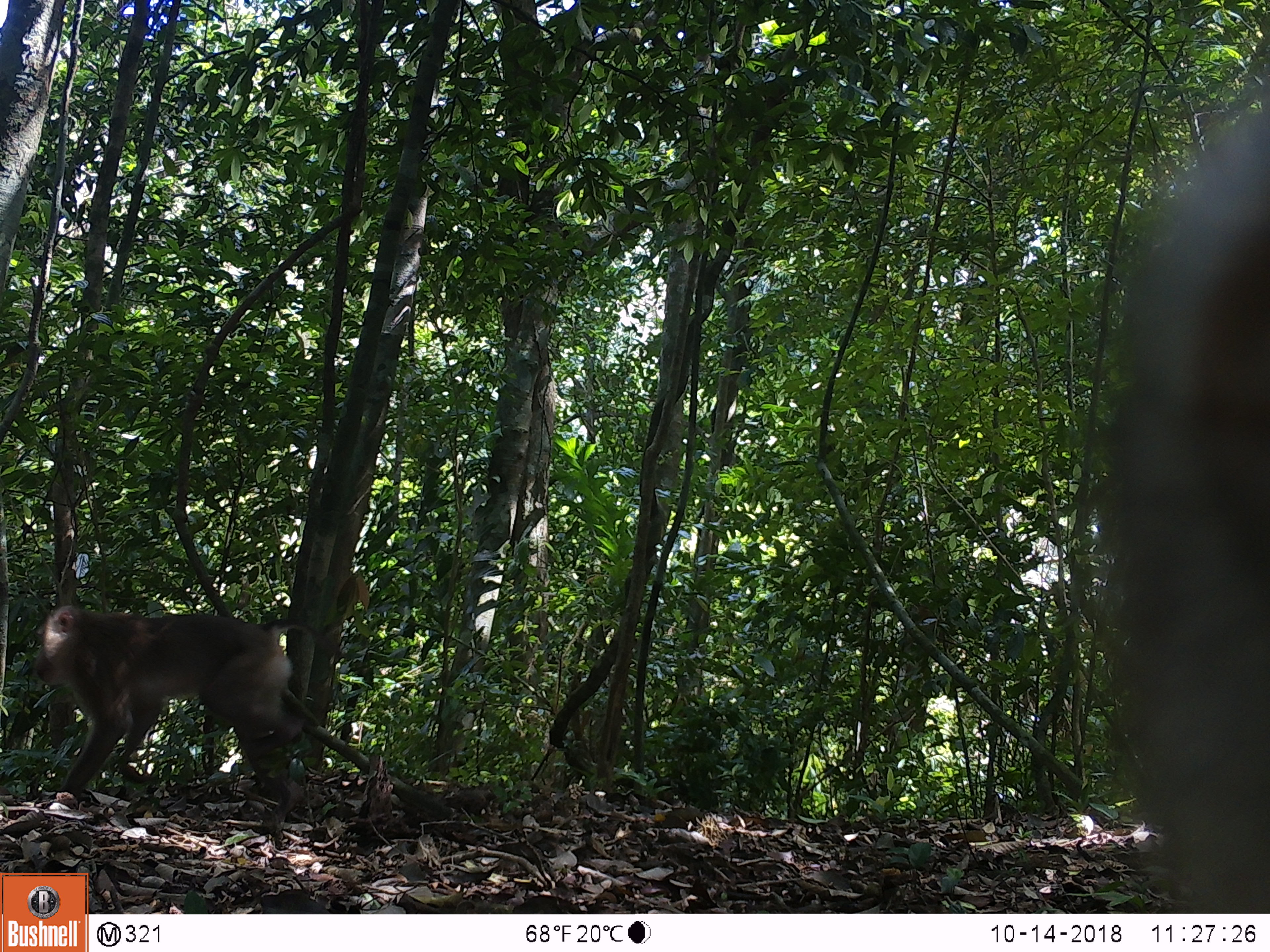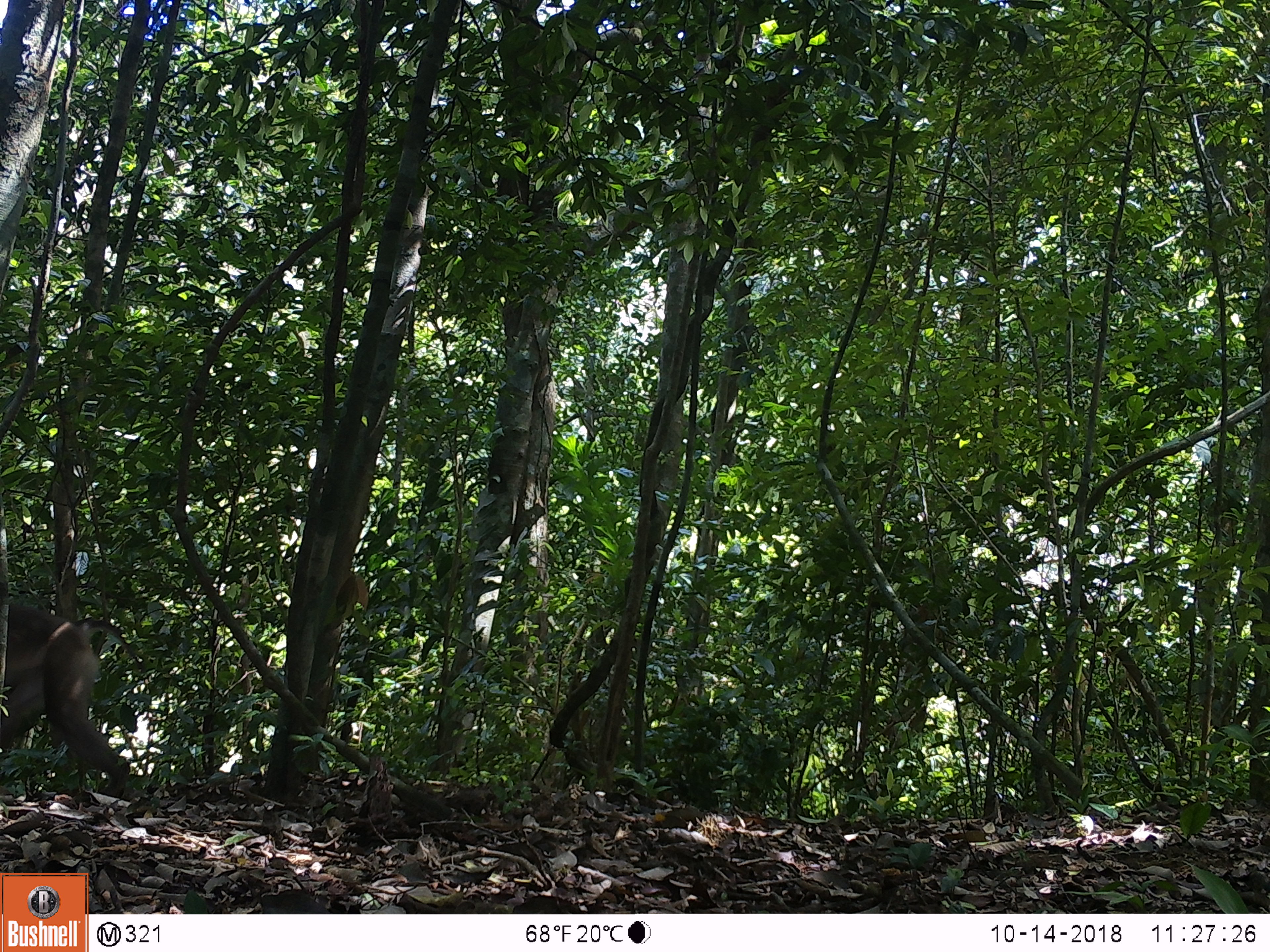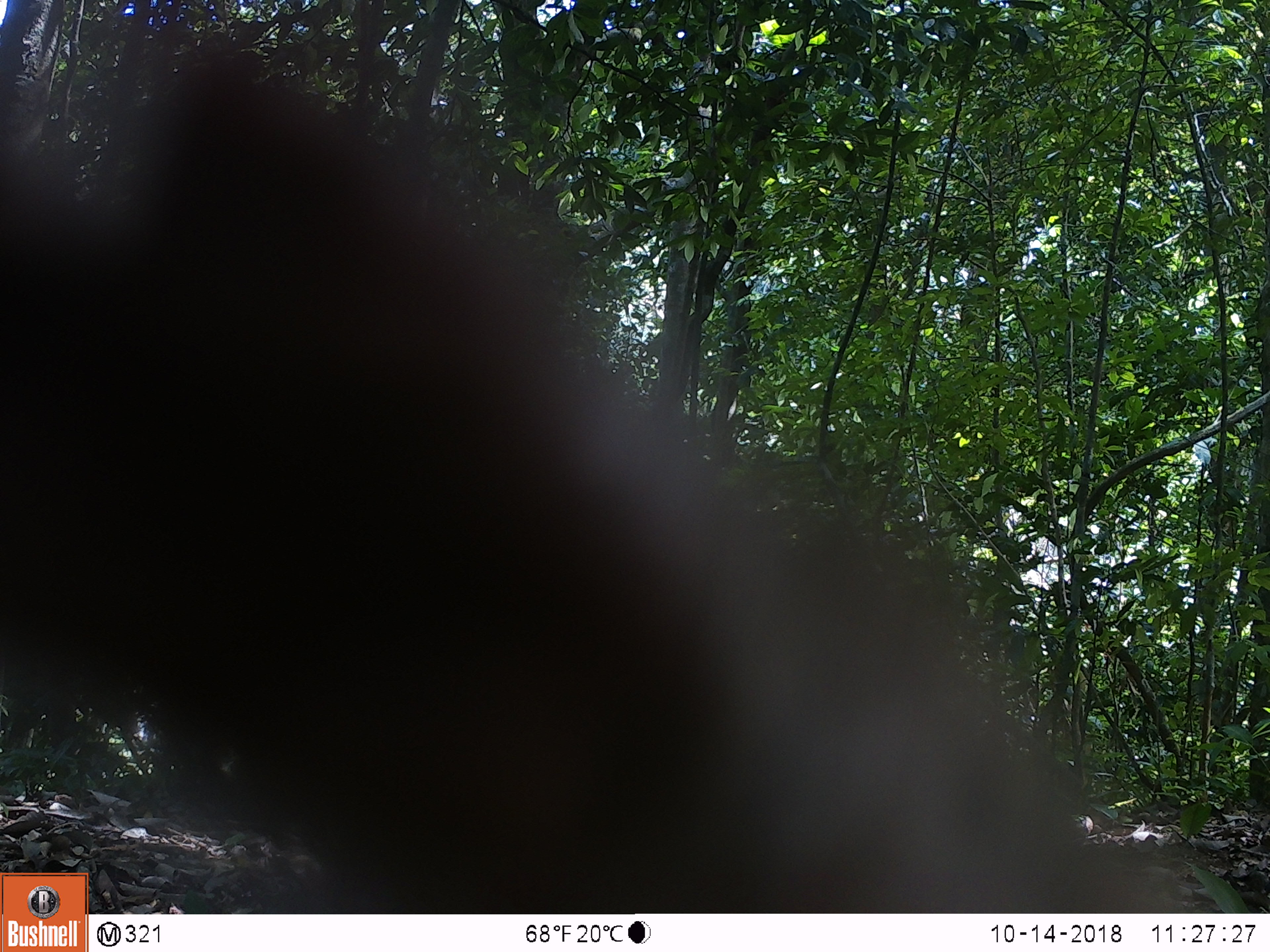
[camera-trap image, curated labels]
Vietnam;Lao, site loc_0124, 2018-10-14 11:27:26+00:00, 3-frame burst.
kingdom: Animalia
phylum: Chordata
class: Mammalia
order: Primates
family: Cercopithecidae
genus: Macaca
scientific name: Macaca nemestrina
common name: pig-tailed macaque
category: pig tailed macaque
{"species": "pig tailed macaque (pig-tailed macaque) (Macaca nemestrina)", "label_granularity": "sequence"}